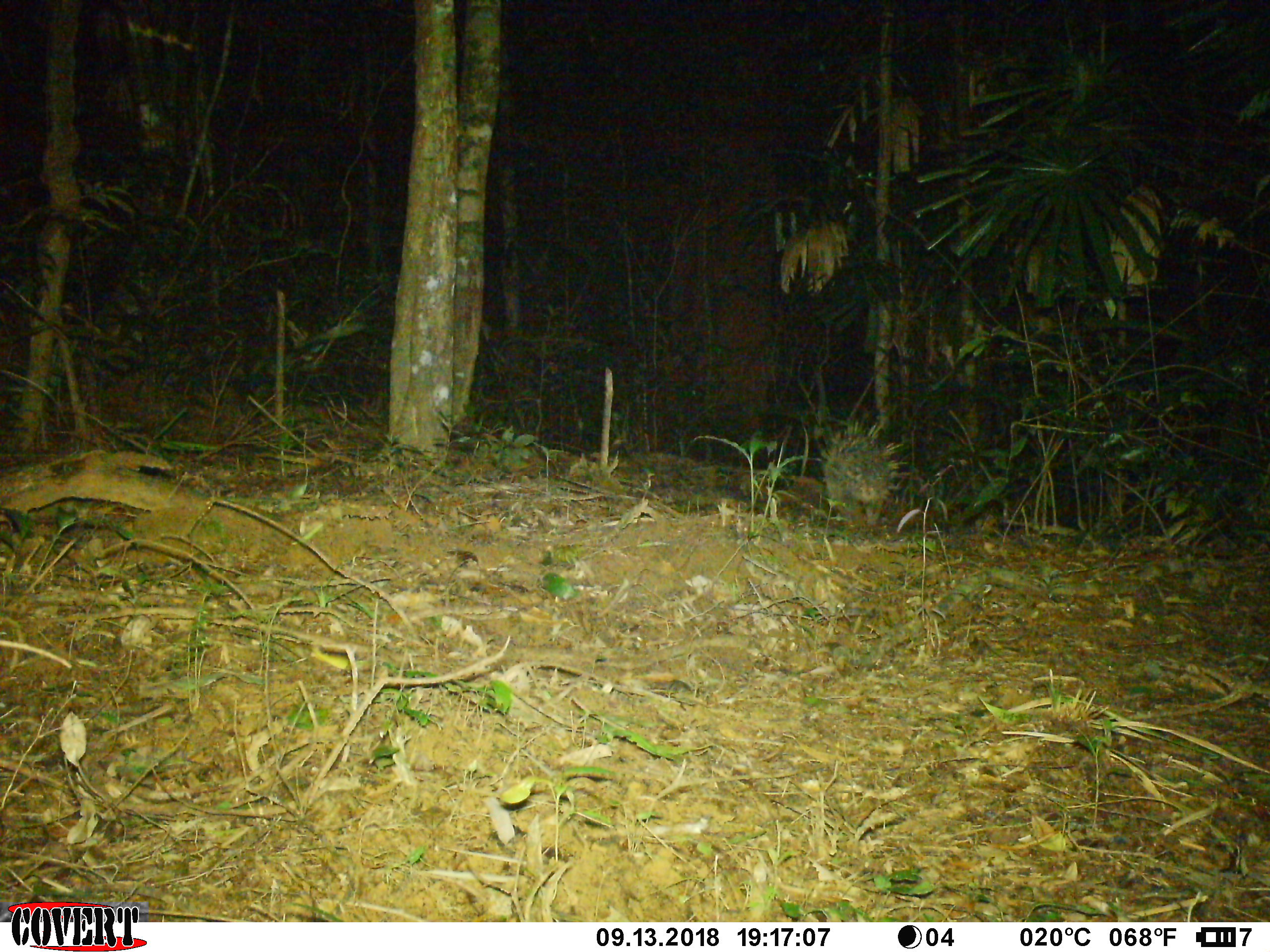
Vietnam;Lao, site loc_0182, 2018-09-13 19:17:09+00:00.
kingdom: Animalia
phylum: Chordata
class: Mammalia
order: Rodentia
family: Hystricidae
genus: Hystrix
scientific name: Hystrix brachyura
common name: malayan porcupine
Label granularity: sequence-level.